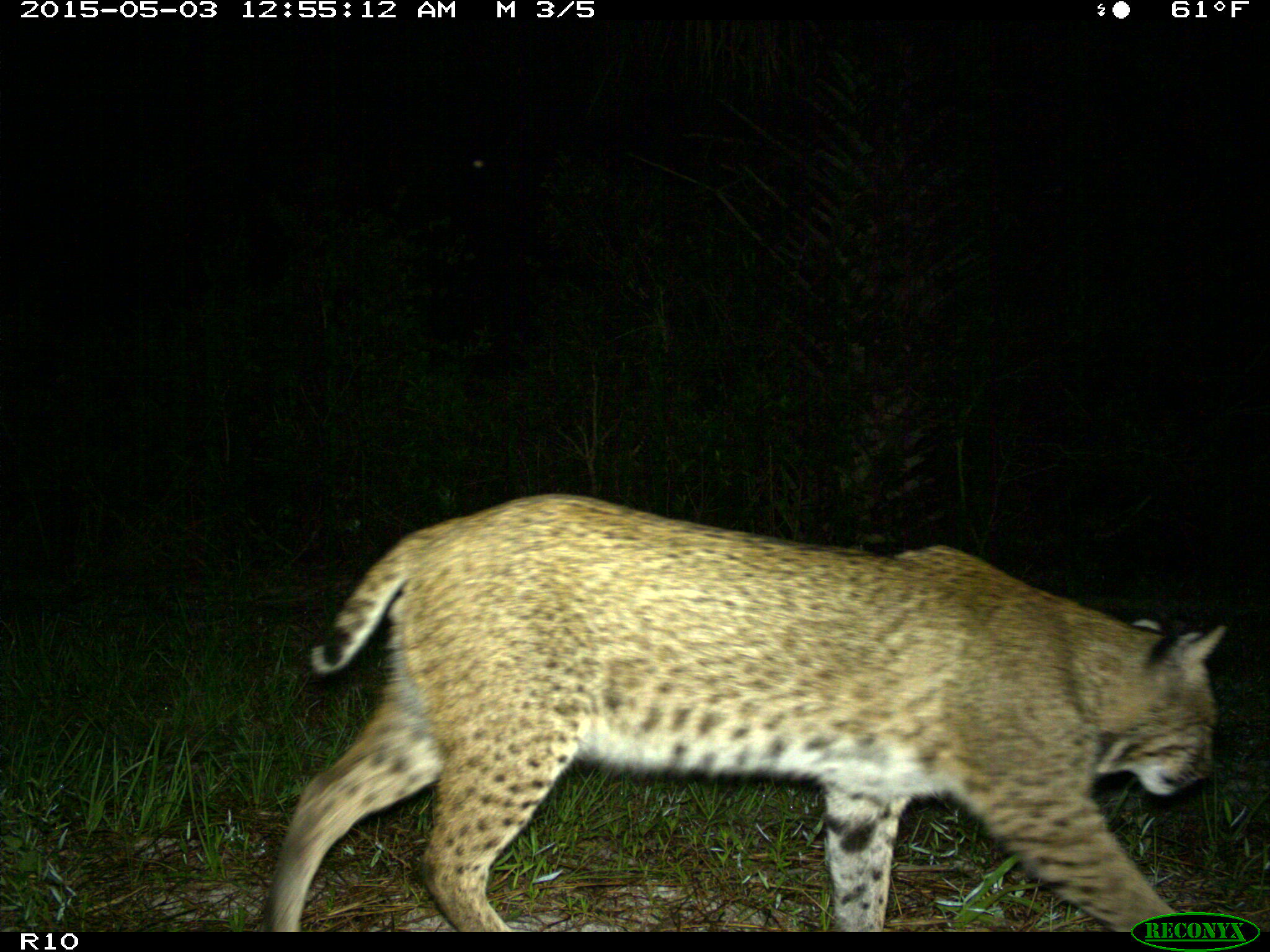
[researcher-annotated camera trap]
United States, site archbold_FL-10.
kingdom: Animalia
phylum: Chordata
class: Mammalia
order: Carnivora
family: Felidae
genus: Lynx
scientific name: Lynx rufus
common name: bobcat